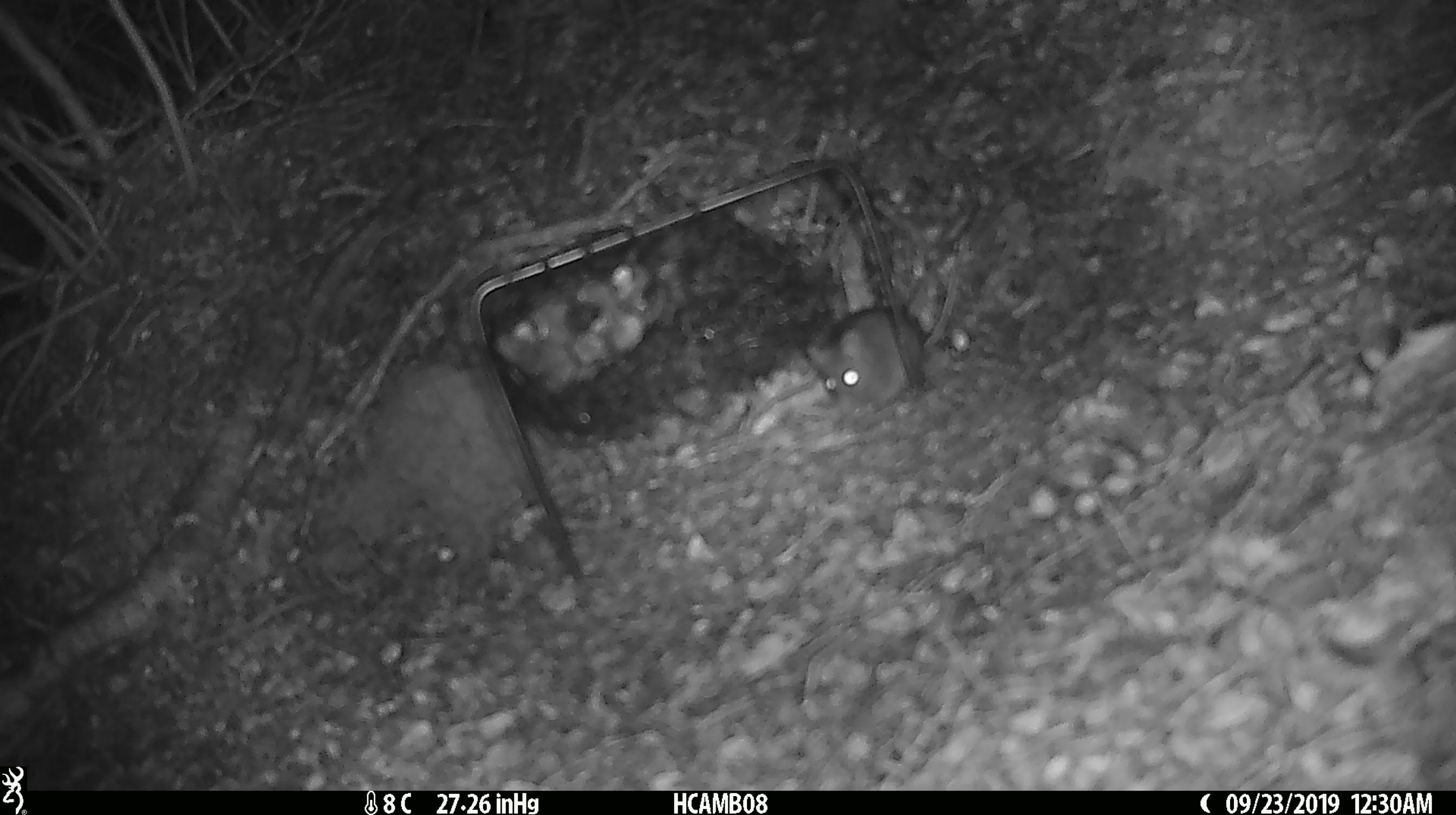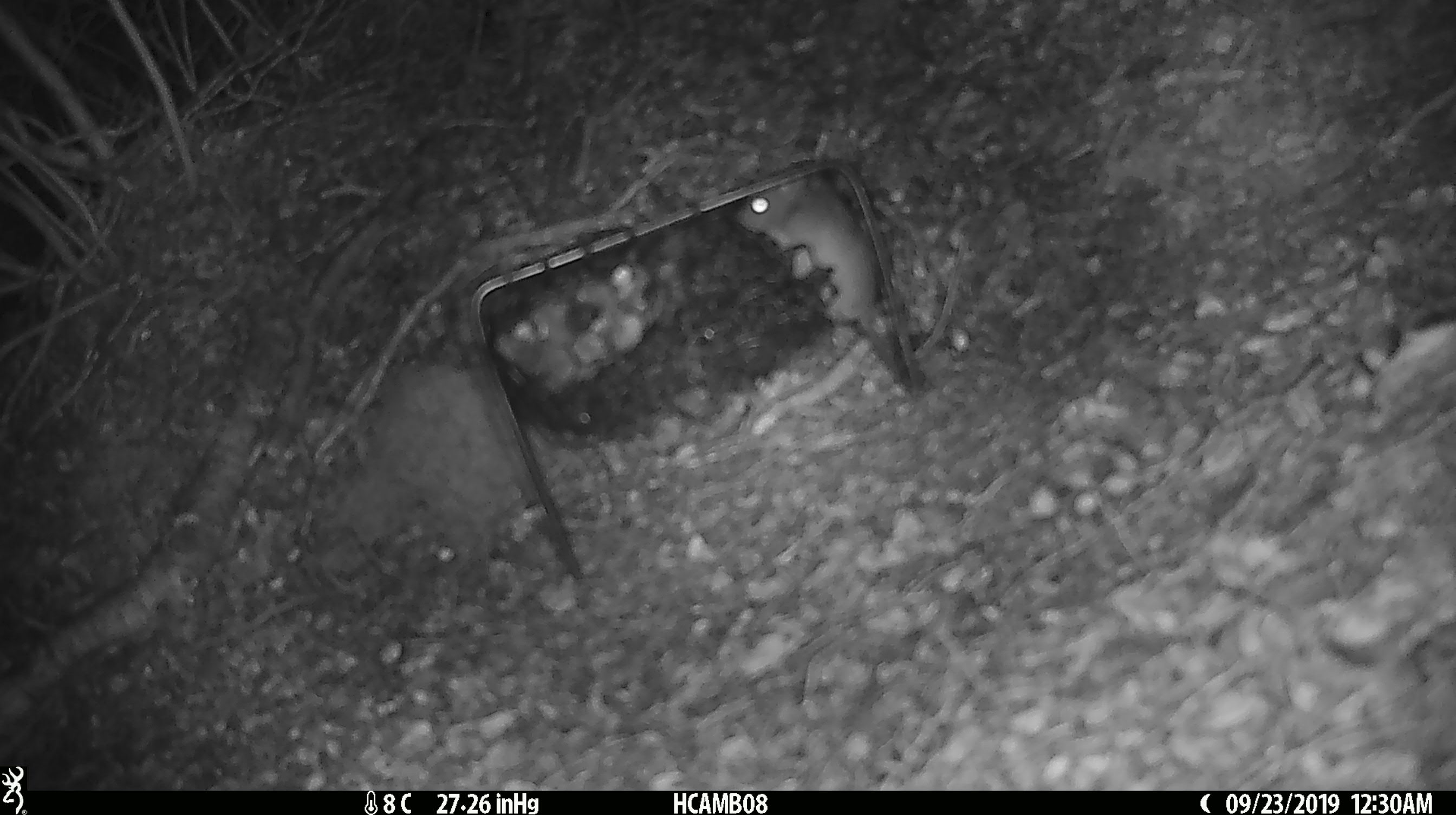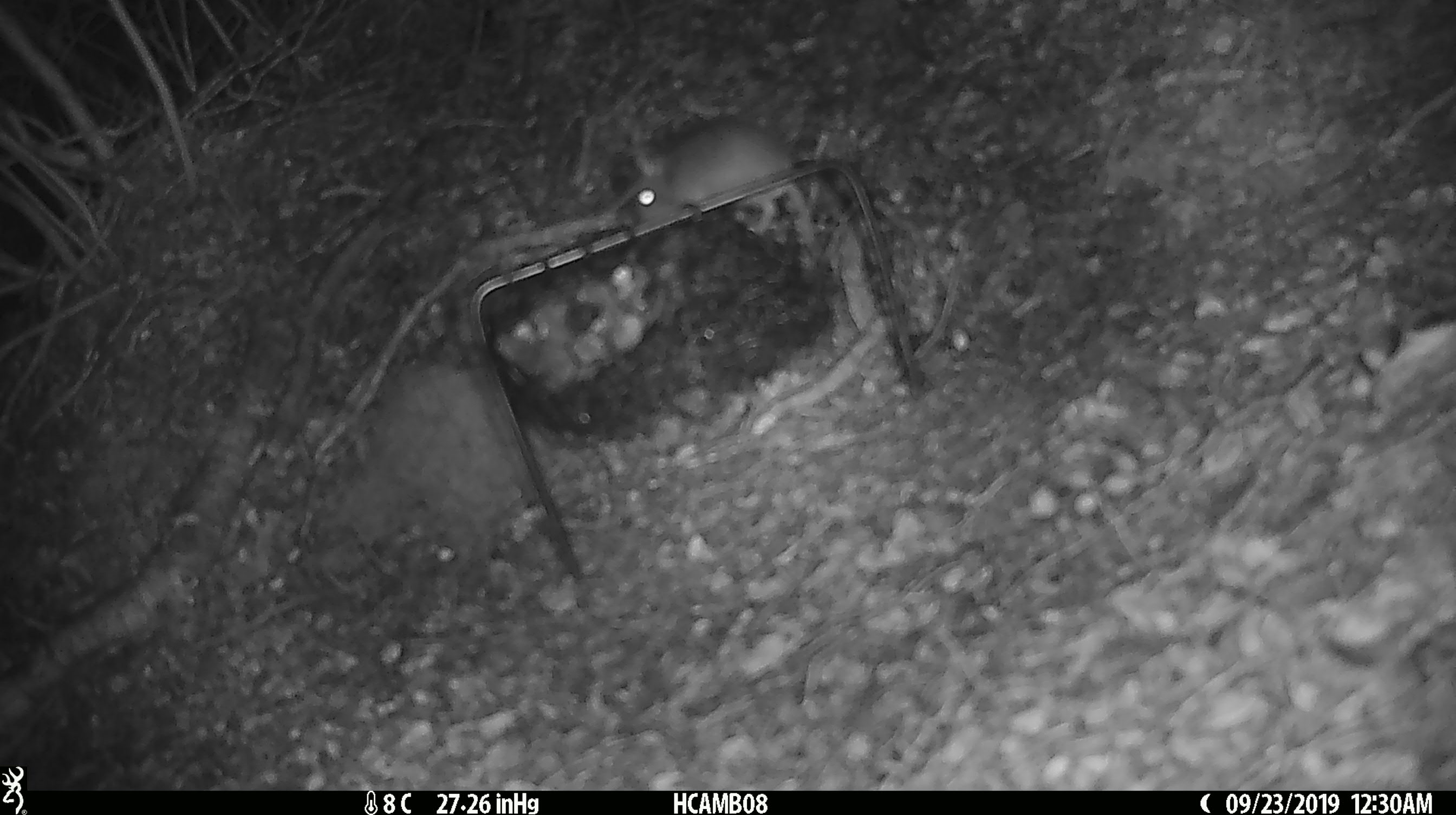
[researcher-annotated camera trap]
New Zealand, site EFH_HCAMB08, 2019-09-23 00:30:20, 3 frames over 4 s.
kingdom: Animalia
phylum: Chordata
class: Mammalia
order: Rodentia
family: Muridae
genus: Mus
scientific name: Mus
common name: mouse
Mouse (Mus).